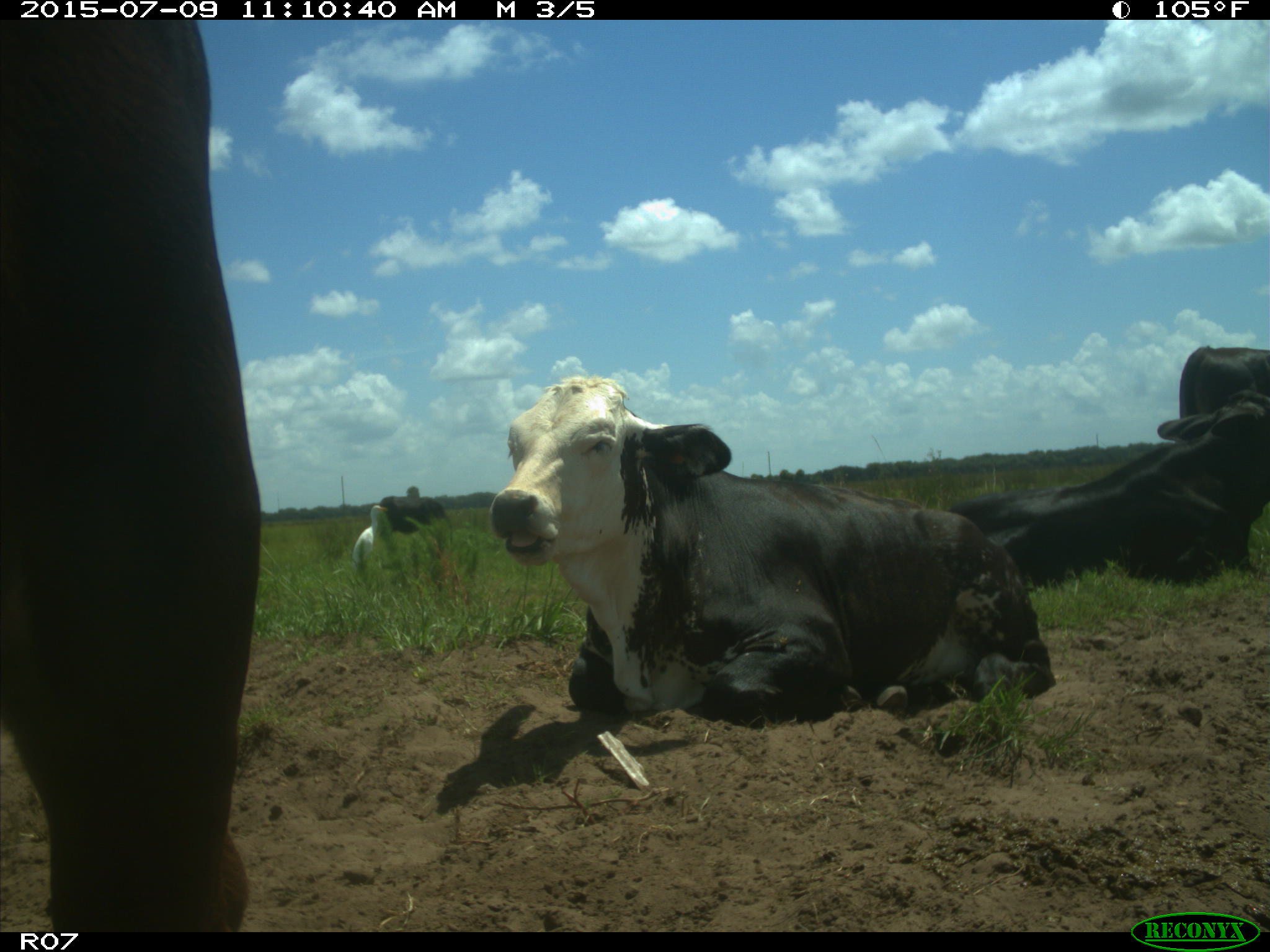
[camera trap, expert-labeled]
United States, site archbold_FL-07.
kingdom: Animalia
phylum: Chordata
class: Mammalia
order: Artiodactyla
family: Bovidae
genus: Bos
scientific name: Bos taurus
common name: domestic cow